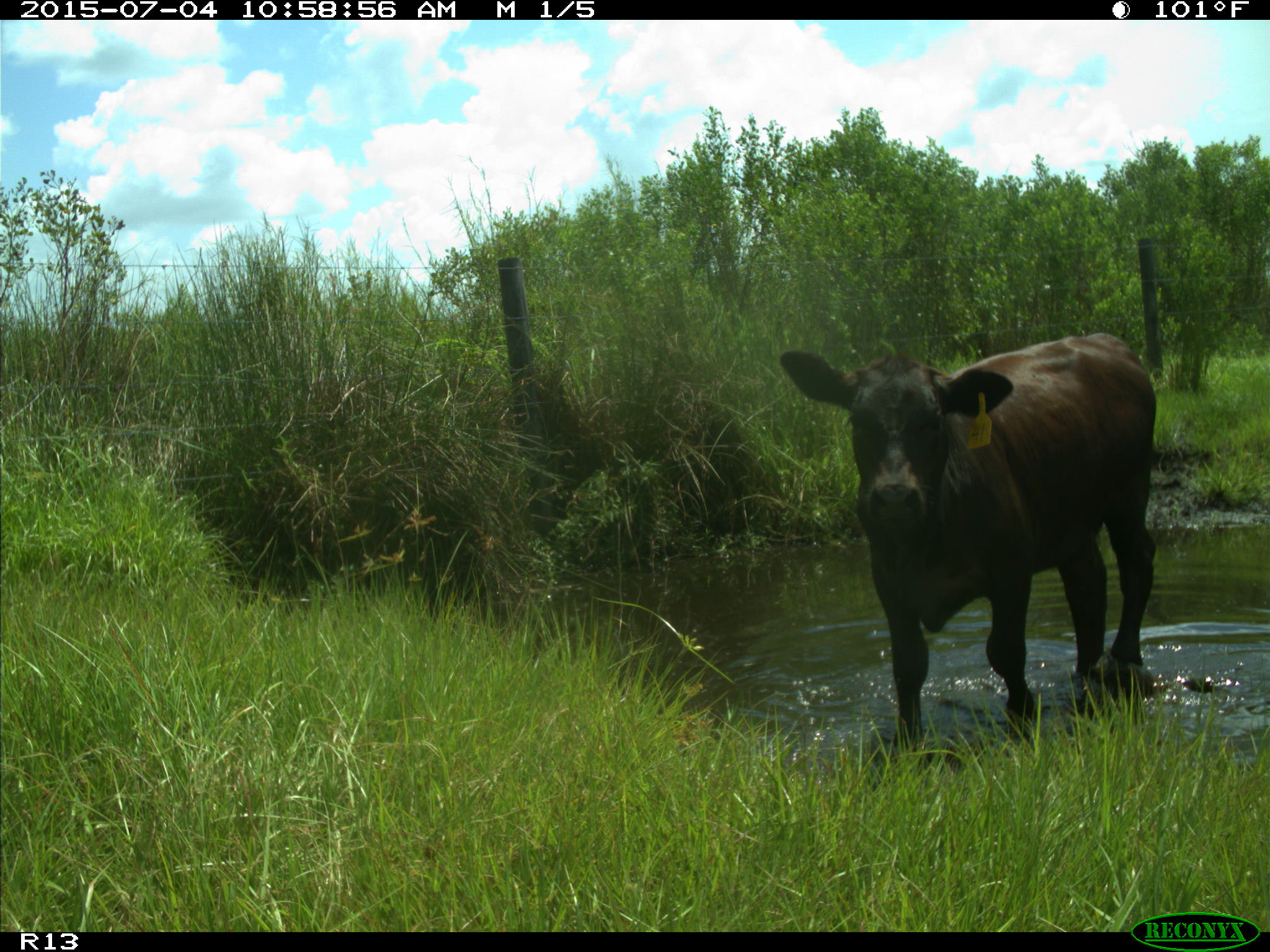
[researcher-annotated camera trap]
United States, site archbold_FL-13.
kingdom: Animalia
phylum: Chordata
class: Mammalia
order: Artiodactyla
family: Bovidae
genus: Bos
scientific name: Bos taurus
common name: domestic cow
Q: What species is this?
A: Bos taurus (domestic cow).